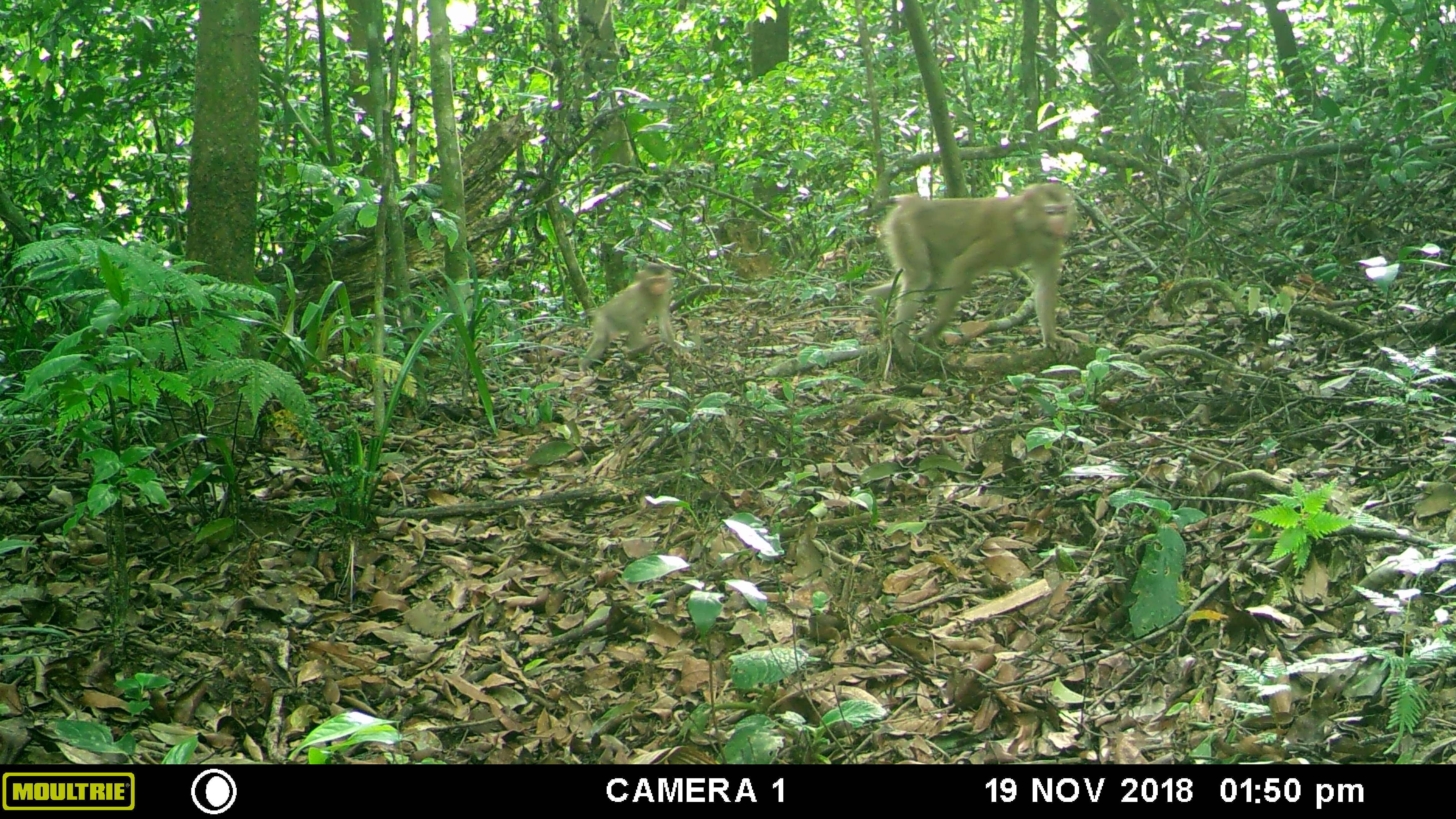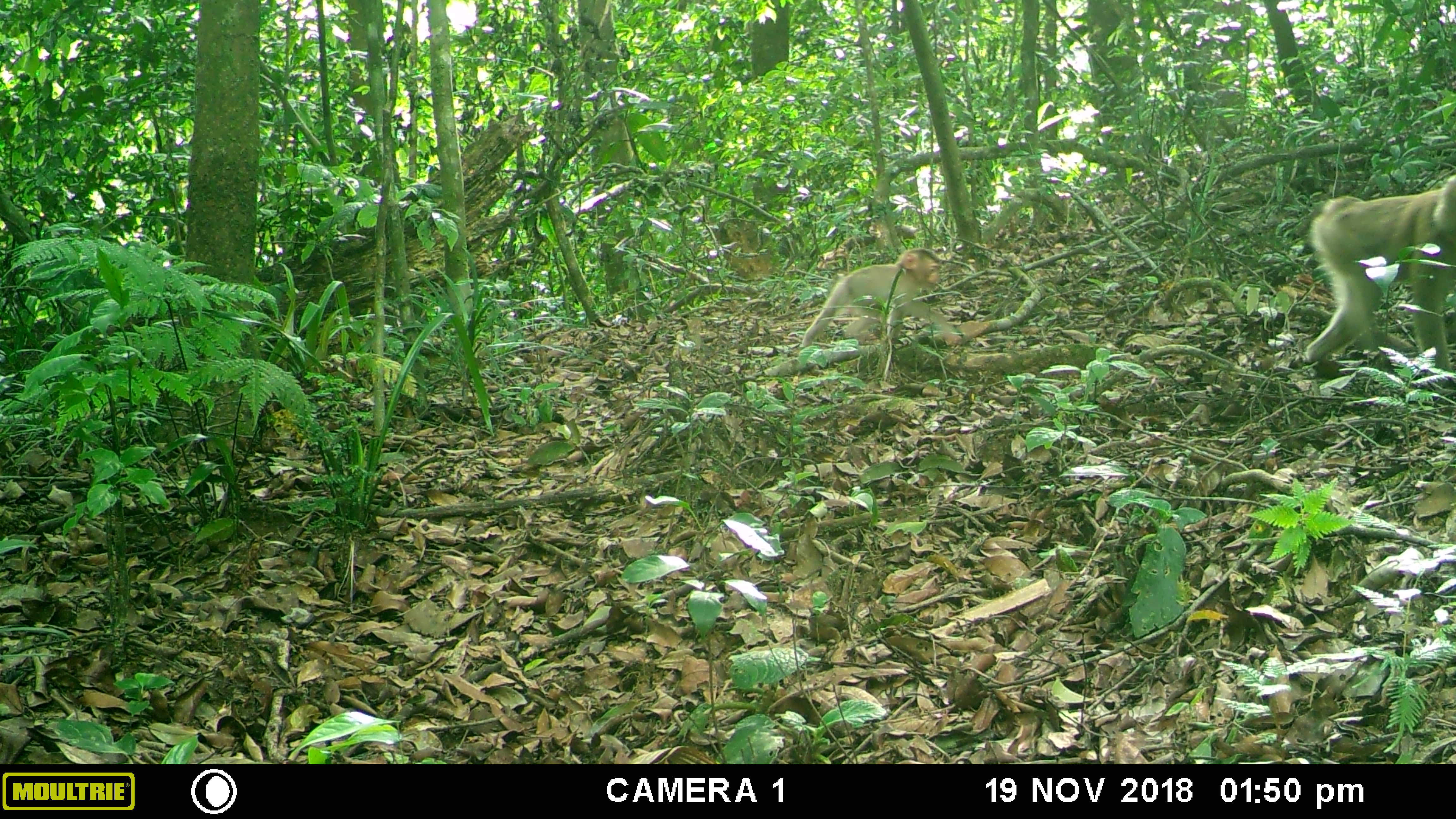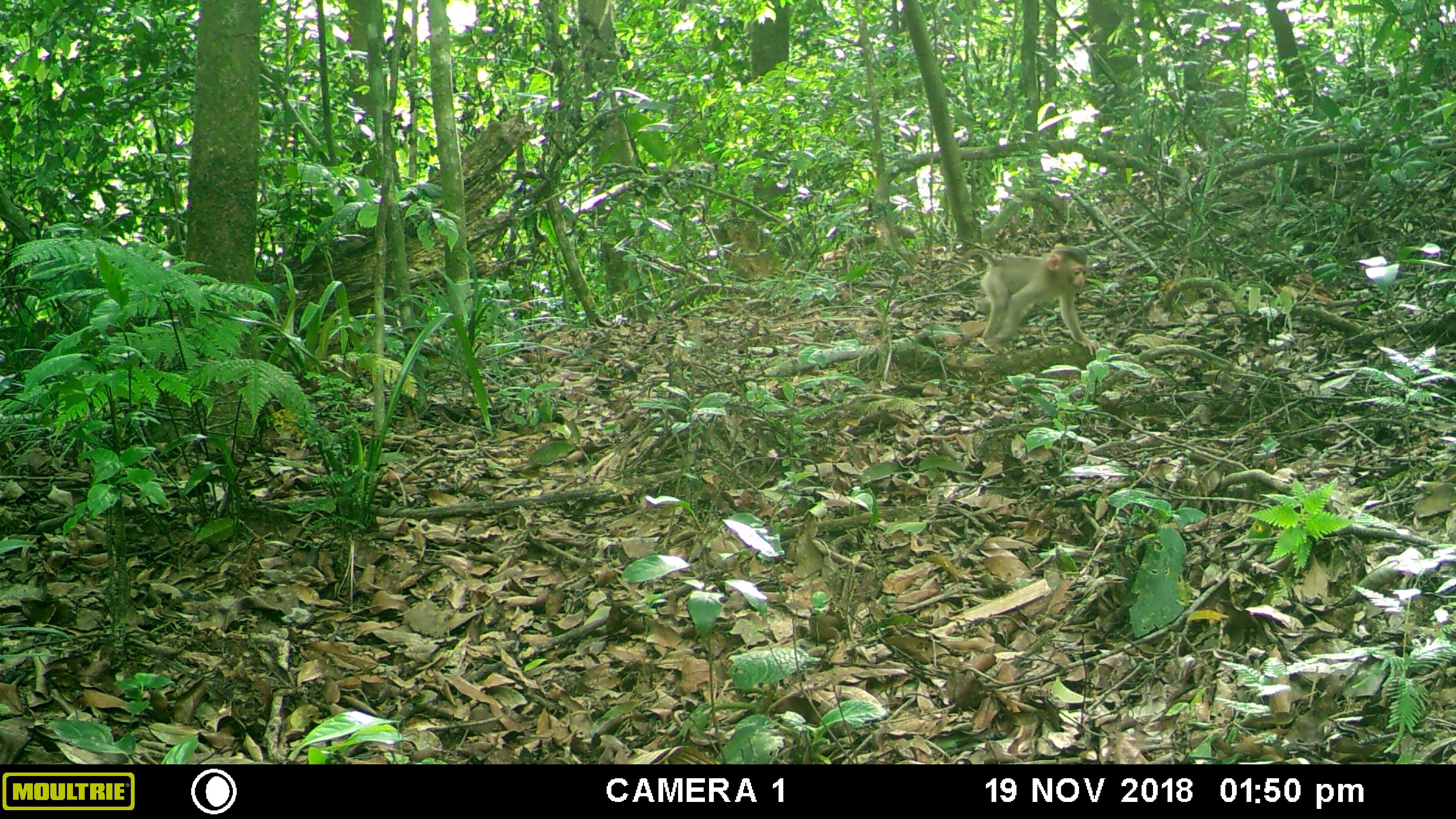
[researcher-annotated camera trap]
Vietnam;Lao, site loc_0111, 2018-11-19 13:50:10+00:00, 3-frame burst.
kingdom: Animalia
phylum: Chordata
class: Mammalia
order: Primates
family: Cercopithecidae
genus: Macaca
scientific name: Macaca nemestrina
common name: pig-tailed macaque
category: pig tailed macaque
Pig tailed macaque (pig-tailed macaque) (Macaca nemestrina). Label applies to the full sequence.